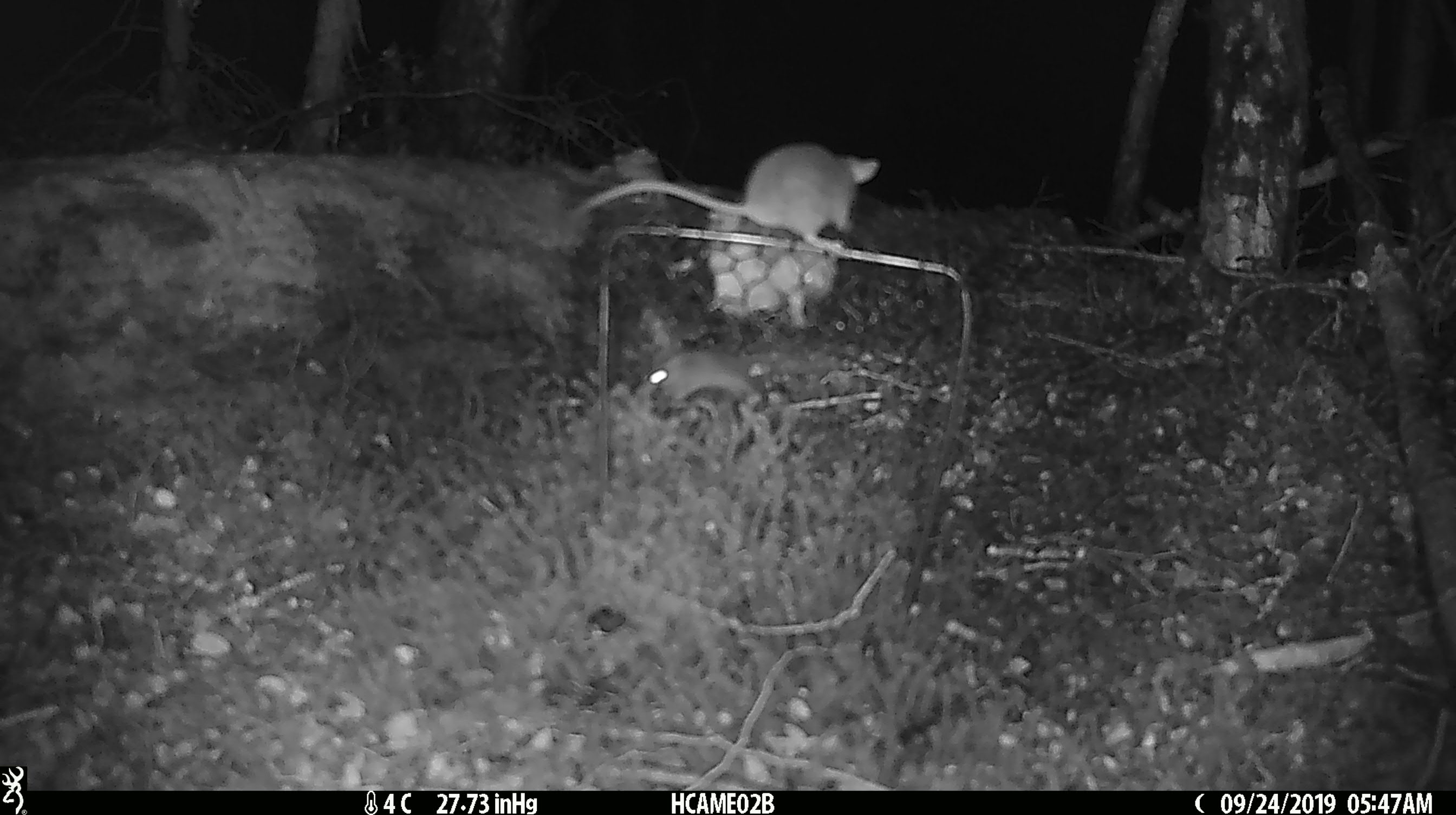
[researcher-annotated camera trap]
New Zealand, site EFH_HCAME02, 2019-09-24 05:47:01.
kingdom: Animalia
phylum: Chordata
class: Mammalia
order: Rodentia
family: Muridae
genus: Mus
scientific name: Mus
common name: mouse